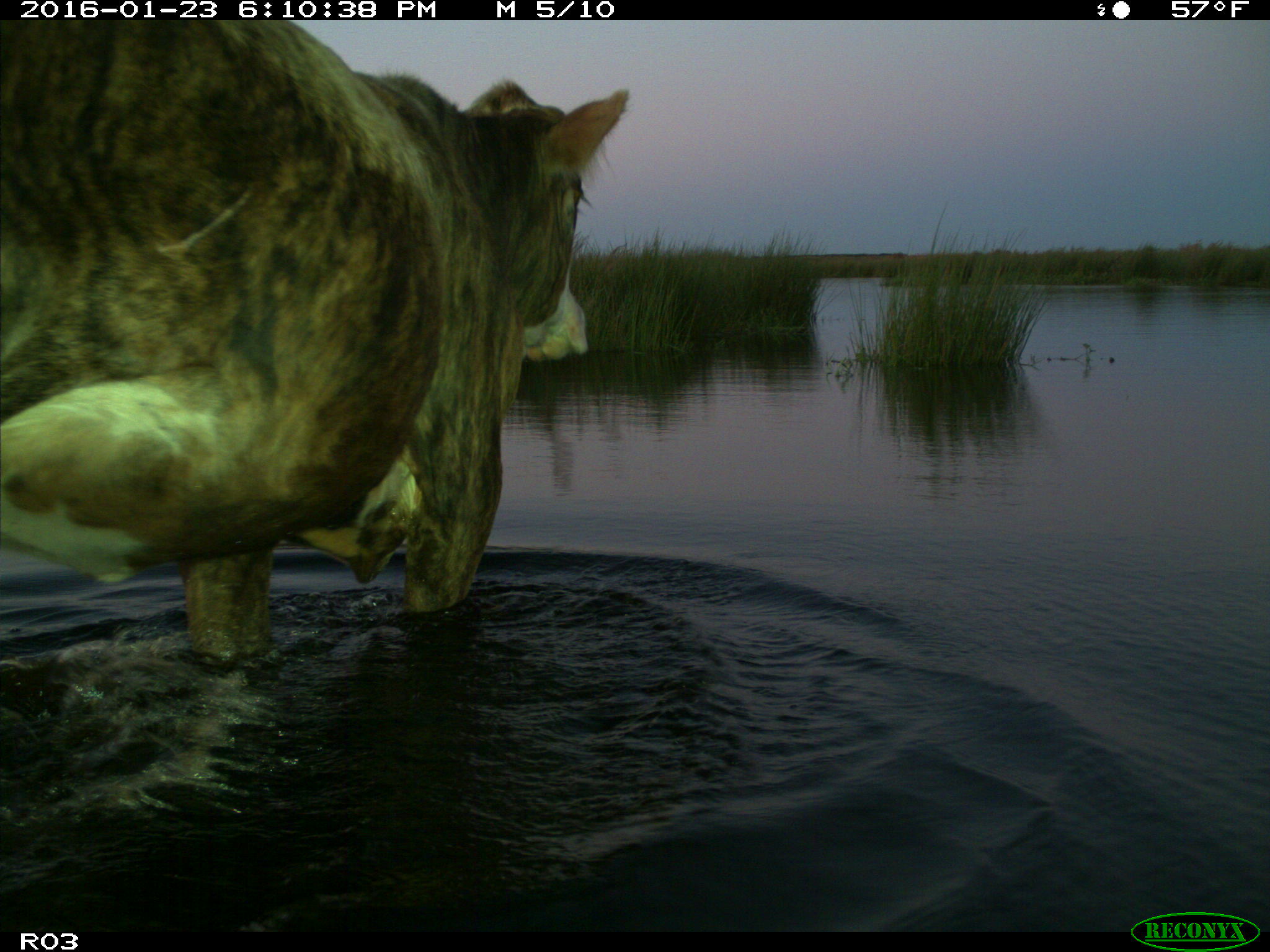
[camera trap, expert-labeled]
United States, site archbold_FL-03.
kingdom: Animalia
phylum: Chordata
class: Mammalia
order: Artiodactyla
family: Bovidae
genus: Bos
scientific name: Bos taurus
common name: domestic cow